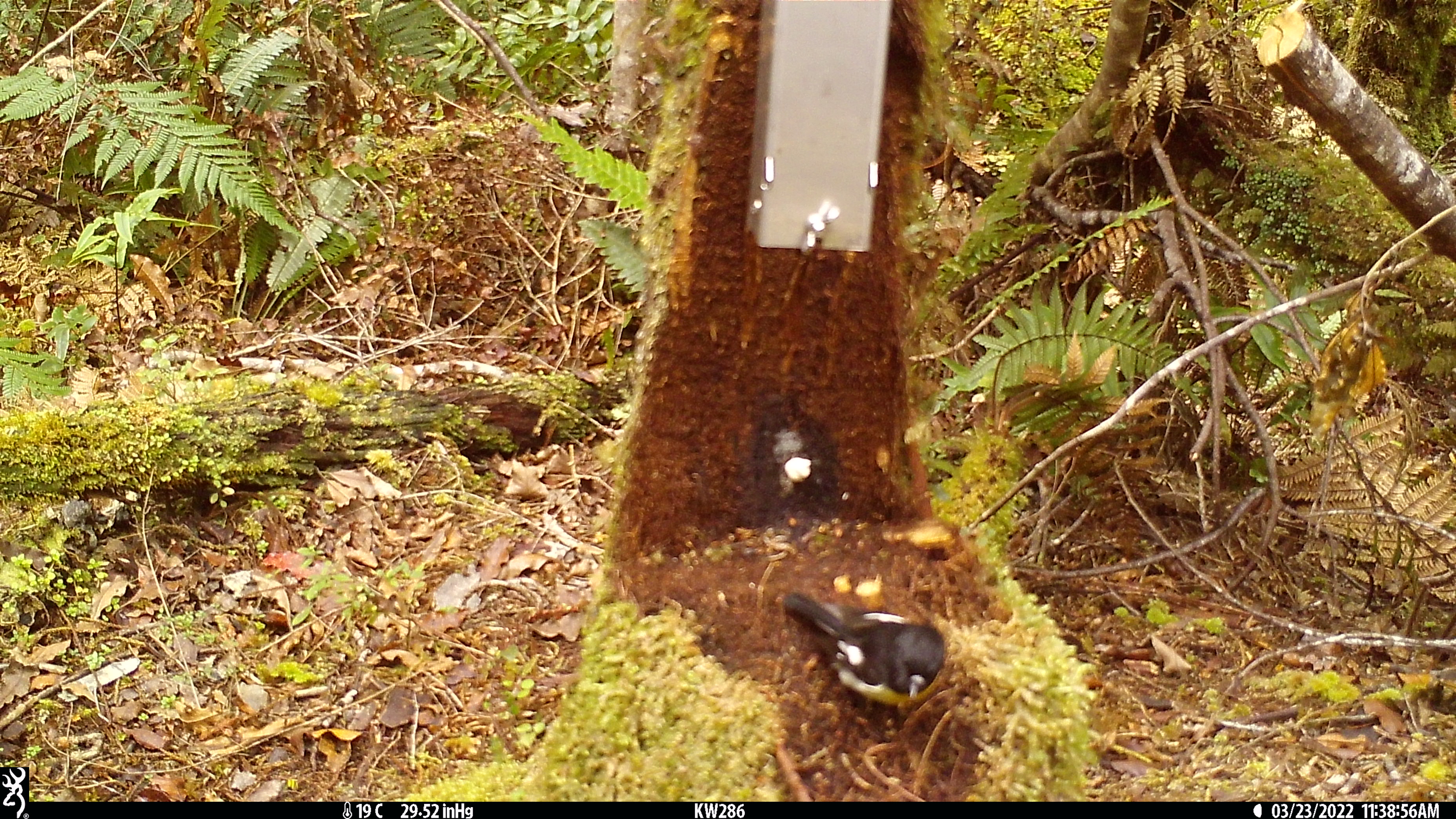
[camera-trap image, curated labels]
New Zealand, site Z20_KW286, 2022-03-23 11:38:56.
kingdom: Animalia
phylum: Chordata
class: Aves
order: Passeriformes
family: Petroicidae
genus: Petroica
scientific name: Petroica macrocephala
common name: tomtit